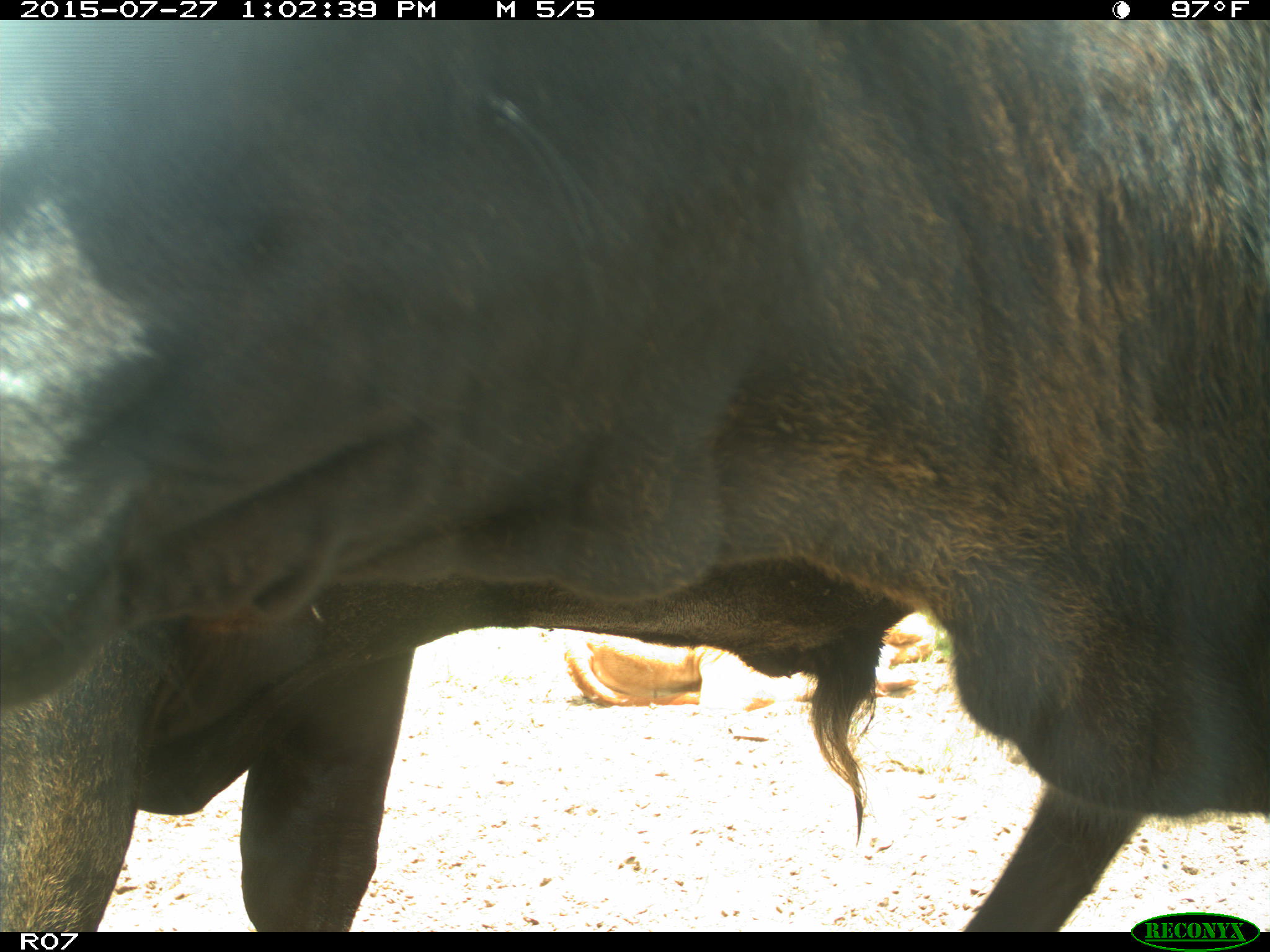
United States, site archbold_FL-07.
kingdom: Animalia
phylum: Chordata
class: Mammalia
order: Artiodactyla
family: Bovidae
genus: Bos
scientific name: Bos taurus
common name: domestic cow